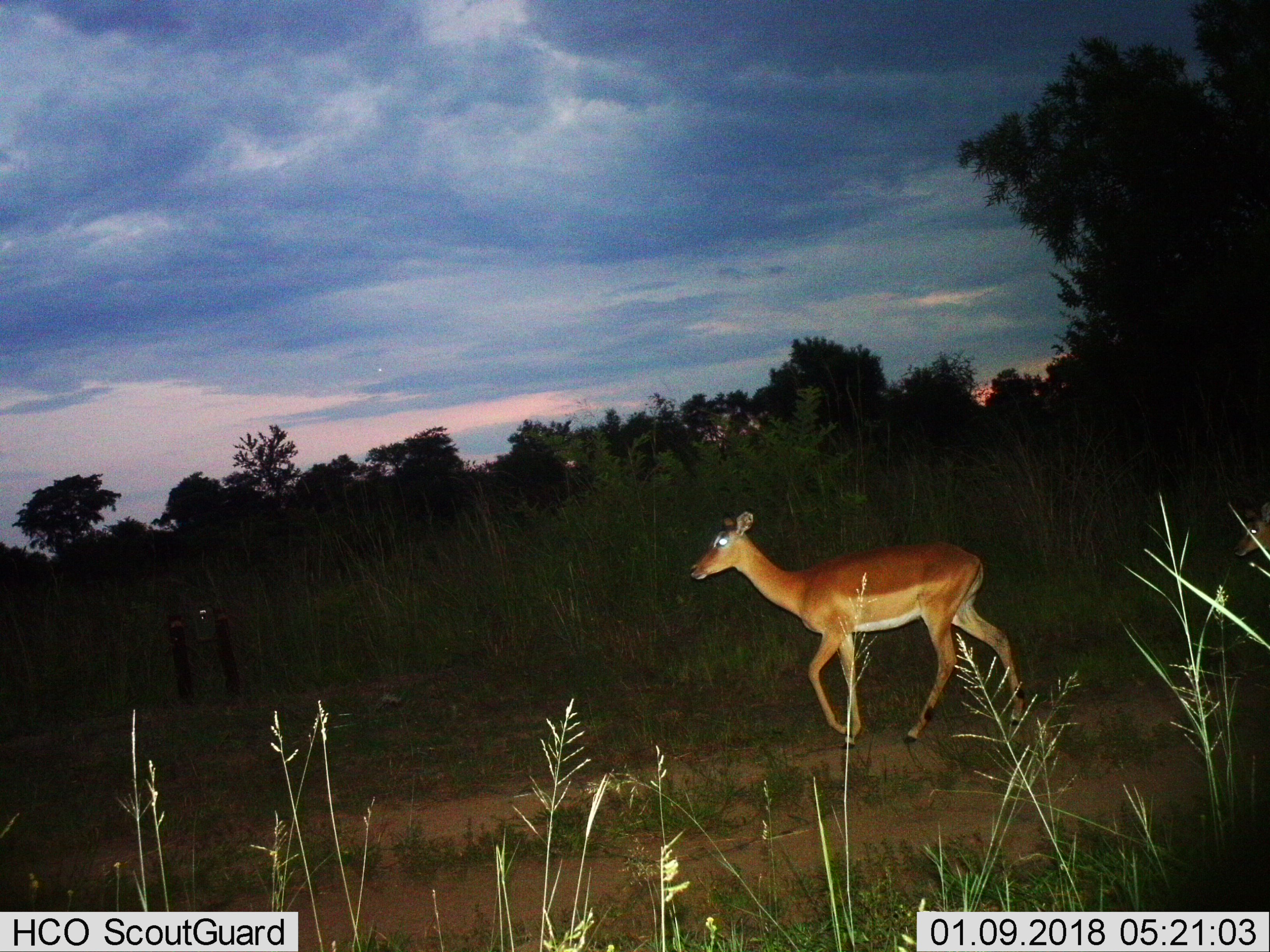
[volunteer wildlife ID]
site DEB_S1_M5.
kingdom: Animalia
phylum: Chordata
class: Mammalia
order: Artiodactyla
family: Bovidae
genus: Aepyceros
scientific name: Aepyceros melampus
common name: impala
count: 1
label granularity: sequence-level